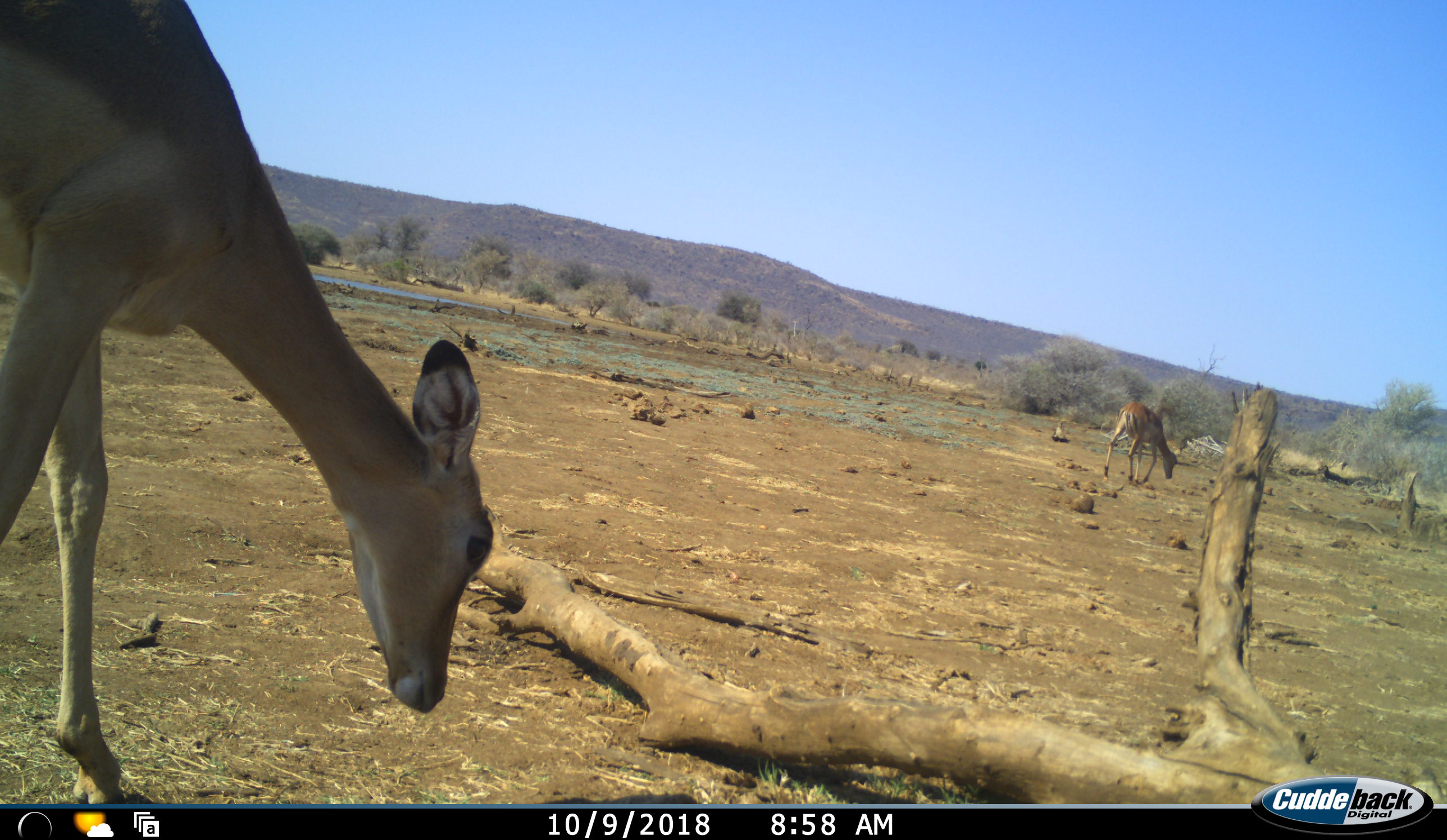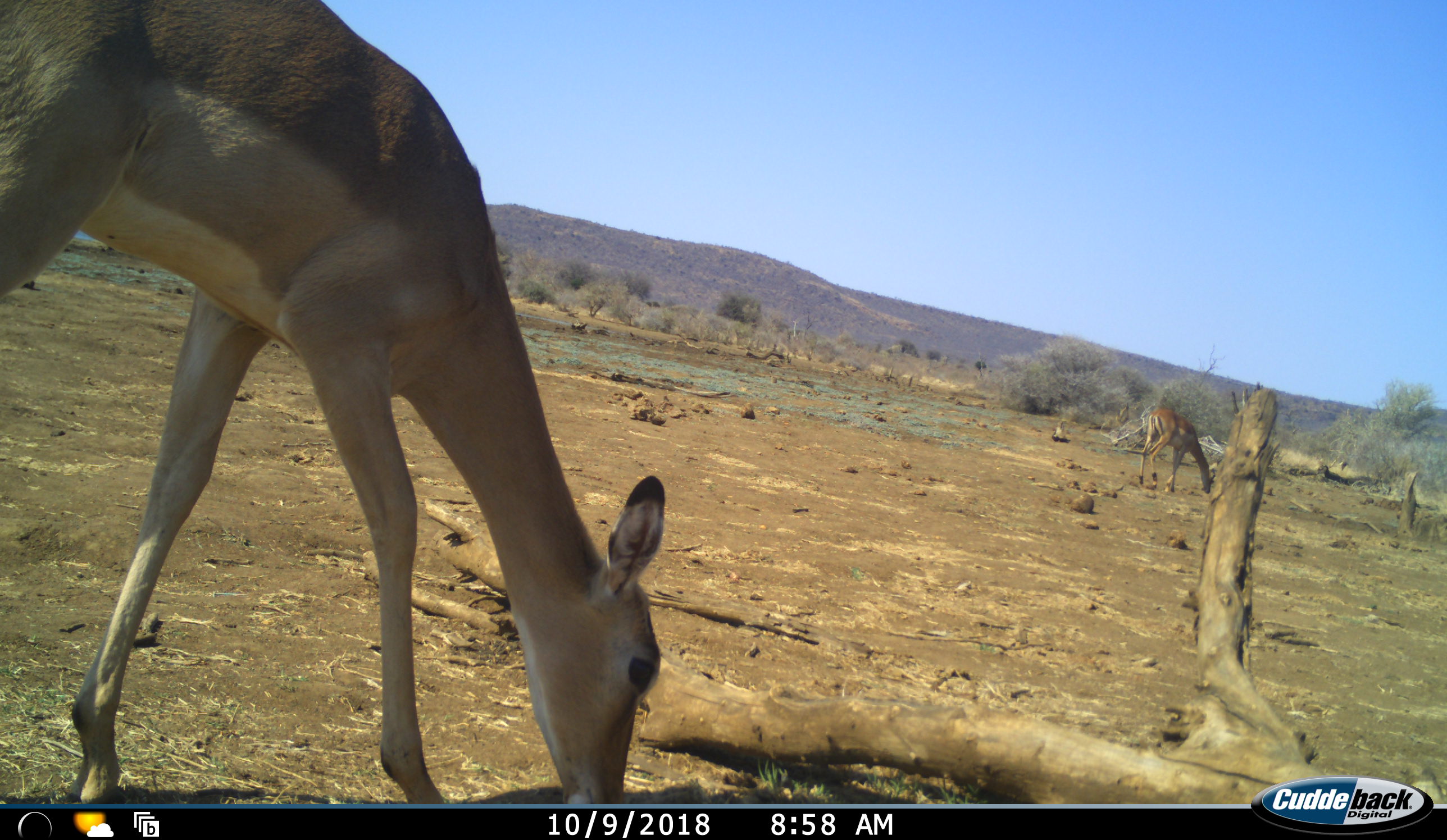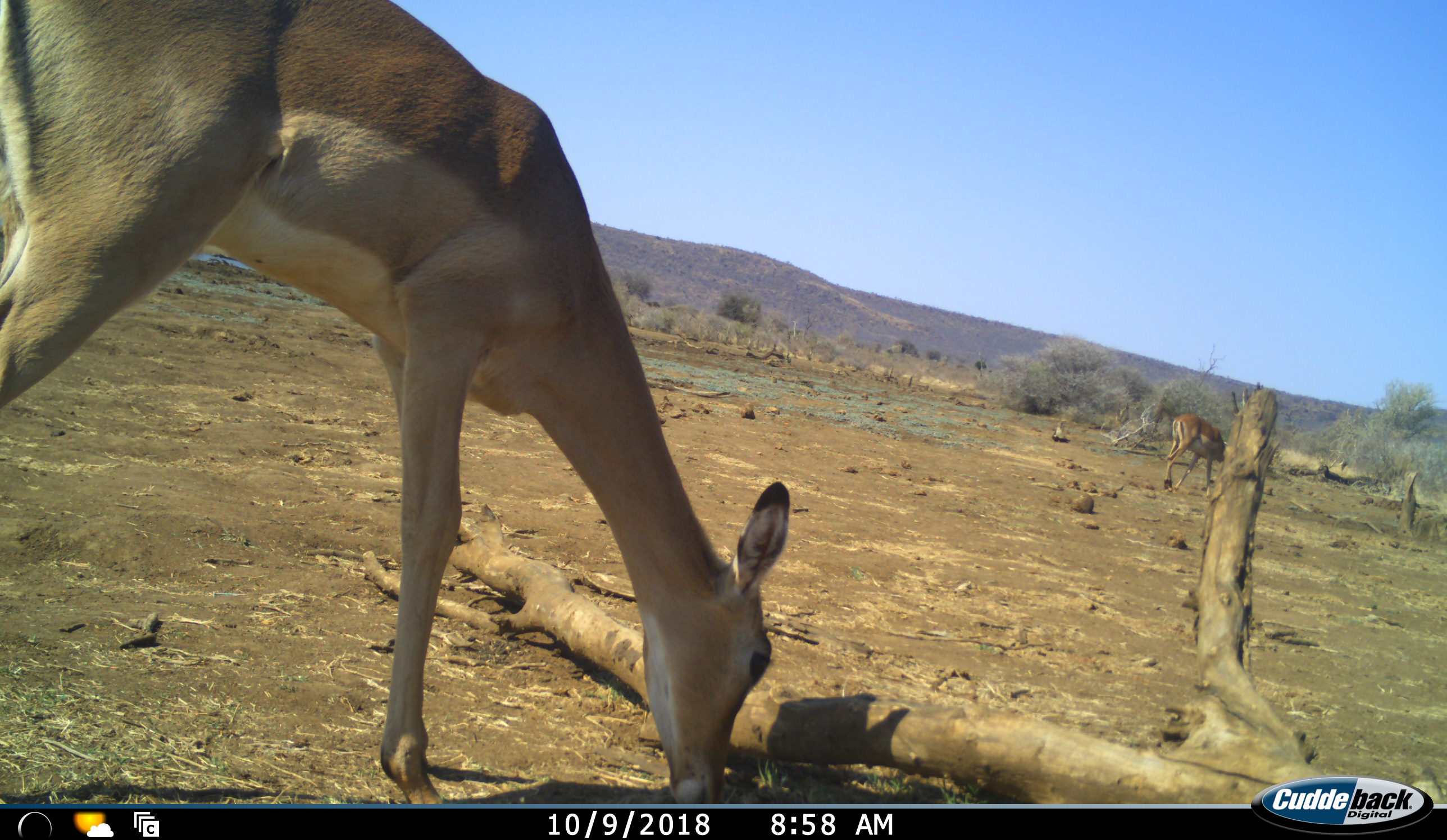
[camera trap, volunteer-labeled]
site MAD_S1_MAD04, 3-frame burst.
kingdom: Animalia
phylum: Chordata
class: Mammalia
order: Artiodactyla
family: Bovidae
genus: Aepyceros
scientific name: Aepyceros melampus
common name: impala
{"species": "impala (Aepyceros melampus)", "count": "2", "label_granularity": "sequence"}